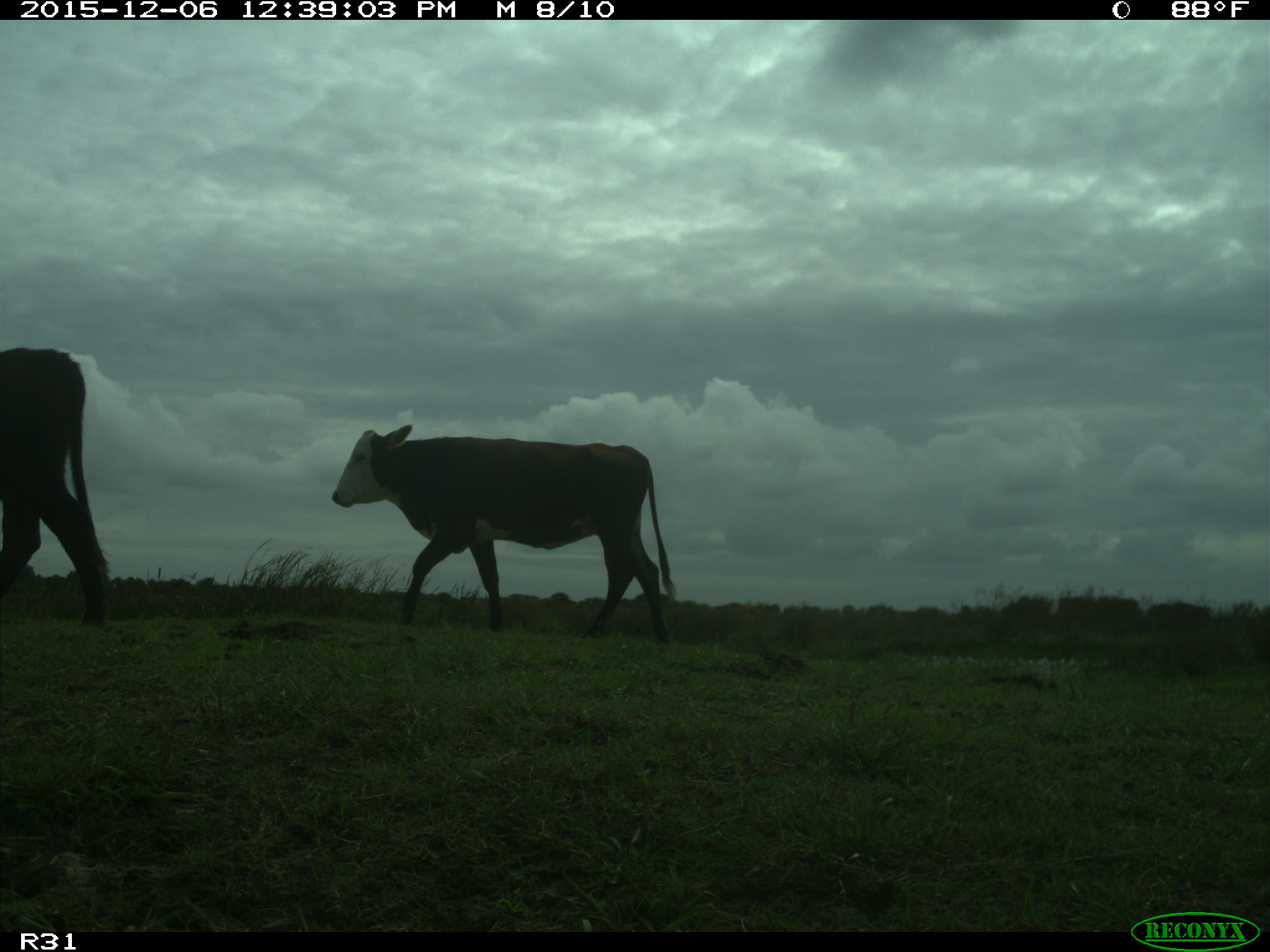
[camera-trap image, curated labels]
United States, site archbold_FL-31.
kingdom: Animalia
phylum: Chordata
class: Mammalia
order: Artiodactyla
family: Bovidae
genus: Bos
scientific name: Bos taurus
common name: domestic cow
Bos taurus (domestic cow).